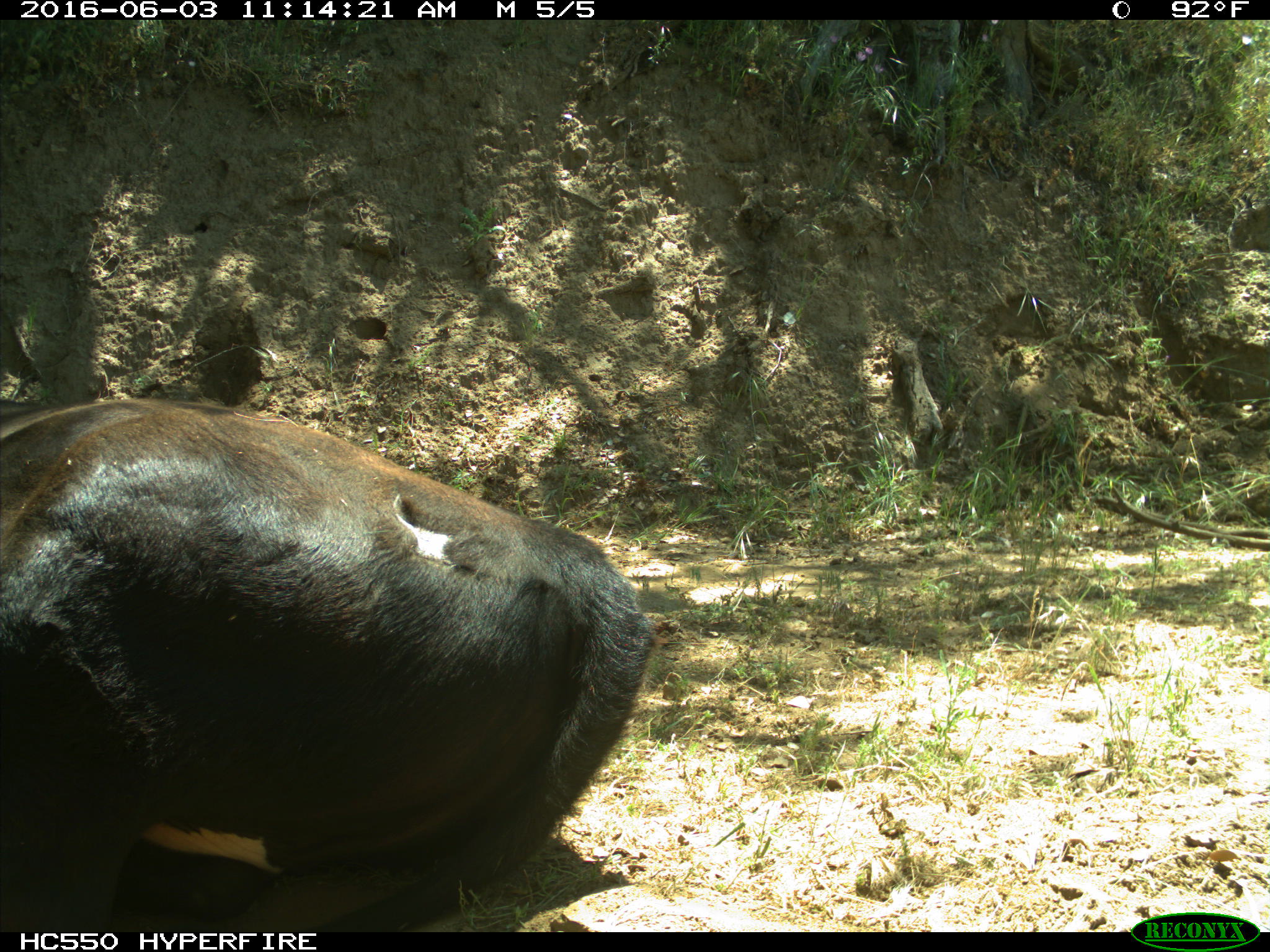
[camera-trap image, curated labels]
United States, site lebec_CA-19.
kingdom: Animalia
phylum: Chordata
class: Mammalia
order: Artiodactyla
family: Bovidae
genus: Bos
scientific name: Bos taurus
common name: domestic cow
Bos taurus (domestic cow).